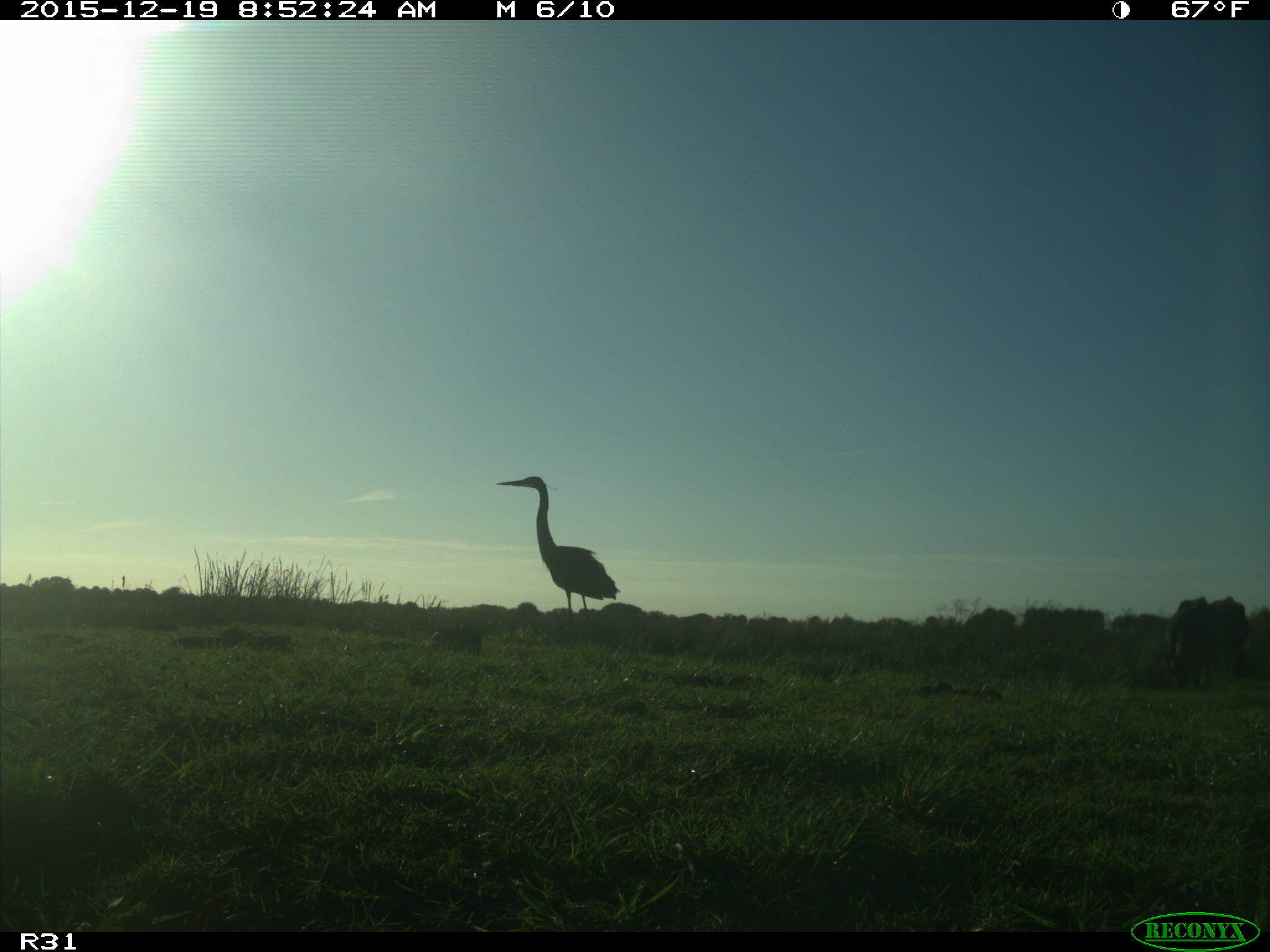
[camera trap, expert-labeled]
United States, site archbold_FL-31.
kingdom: Animalia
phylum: Chordata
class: Aves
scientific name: Aves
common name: birds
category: unidentified bird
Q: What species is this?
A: Unidentified bird (birds) (Aves).